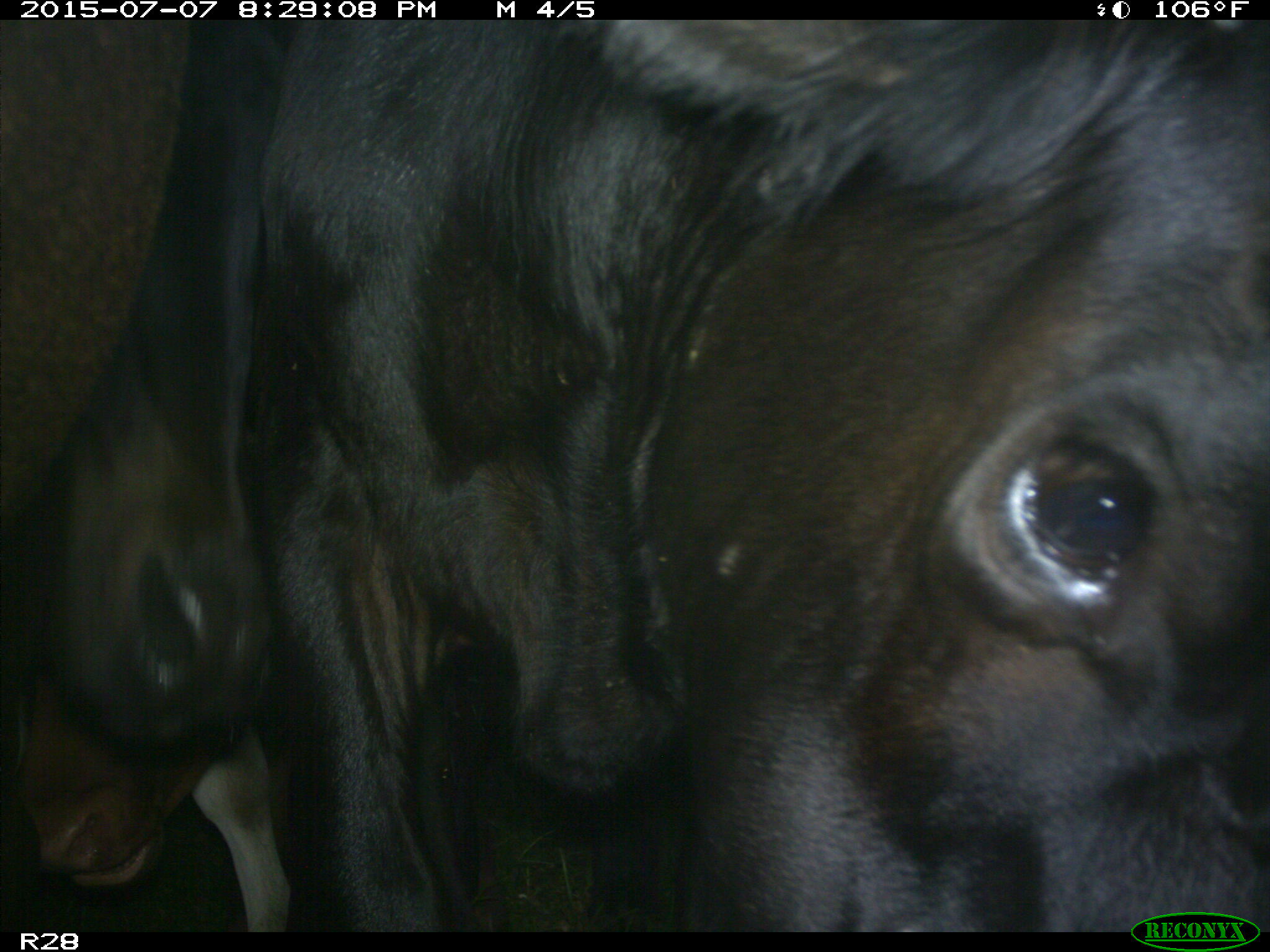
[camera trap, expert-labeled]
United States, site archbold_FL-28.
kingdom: Animalia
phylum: Chordata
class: Mammalia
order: Artiodactyla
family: Bovidae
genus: Bos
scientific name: Bos taurus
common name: domestic cow